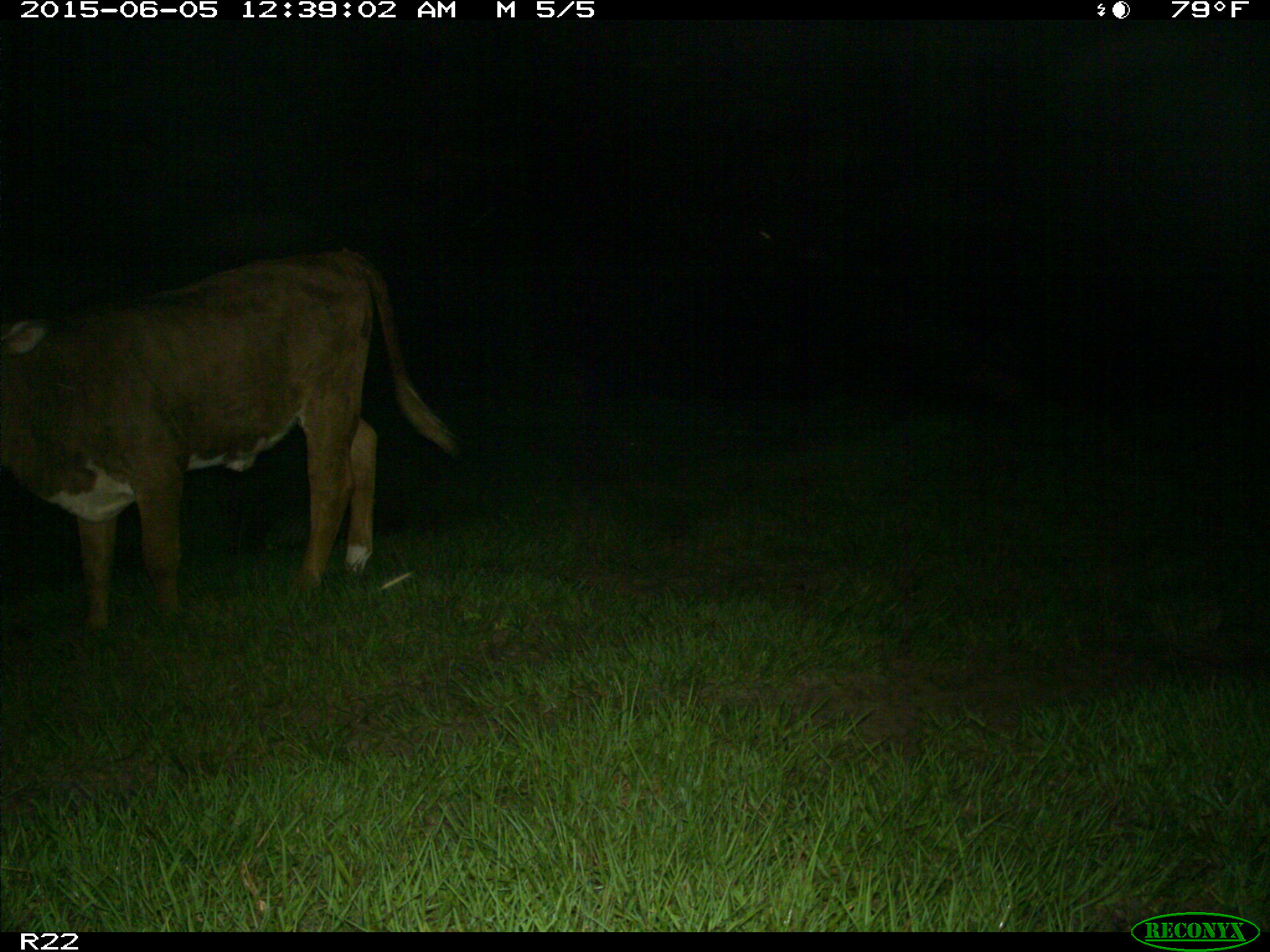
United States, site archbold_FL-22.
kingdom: Animalia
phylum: Chordata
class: Mammalia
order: Artiodactyla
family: Bovidae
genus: Bos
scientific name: Bos taurus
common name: domestic cow